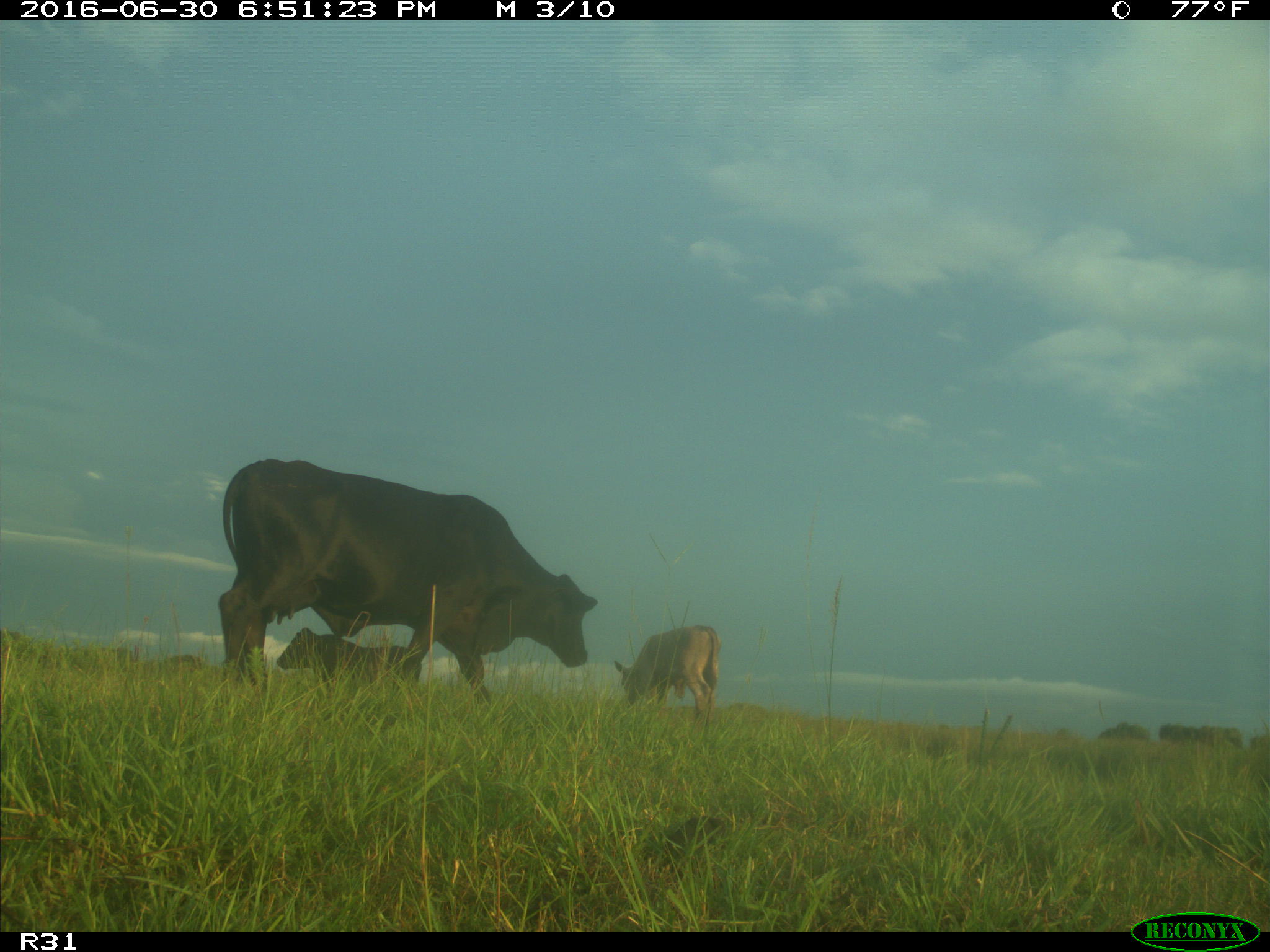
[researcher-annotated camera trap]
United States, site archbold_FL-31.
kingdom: Animalia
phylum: Chordata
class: Mammalia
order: Artiodactyla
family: Bovidae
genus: Bos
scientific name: Bos taurus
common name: domestic cow